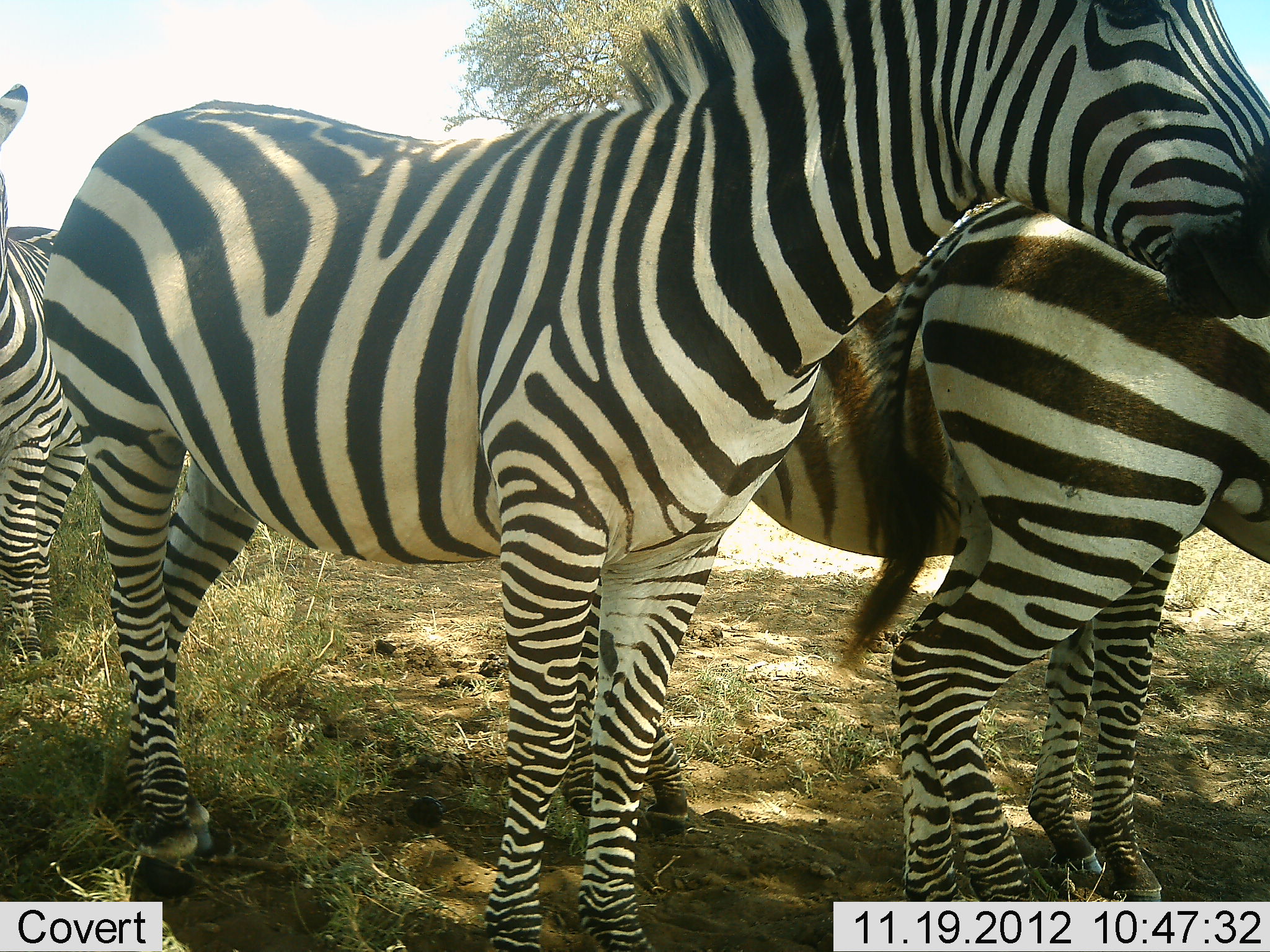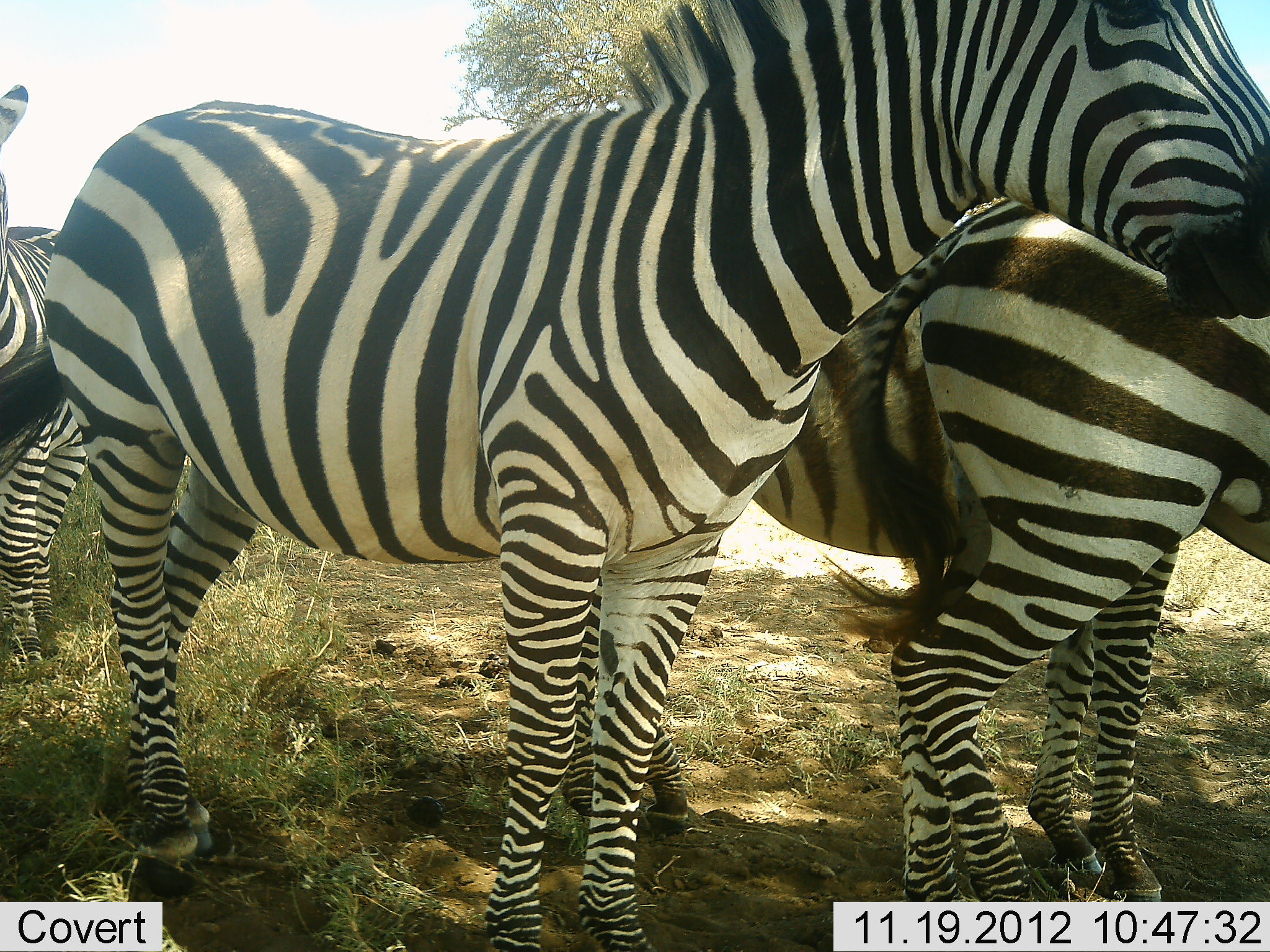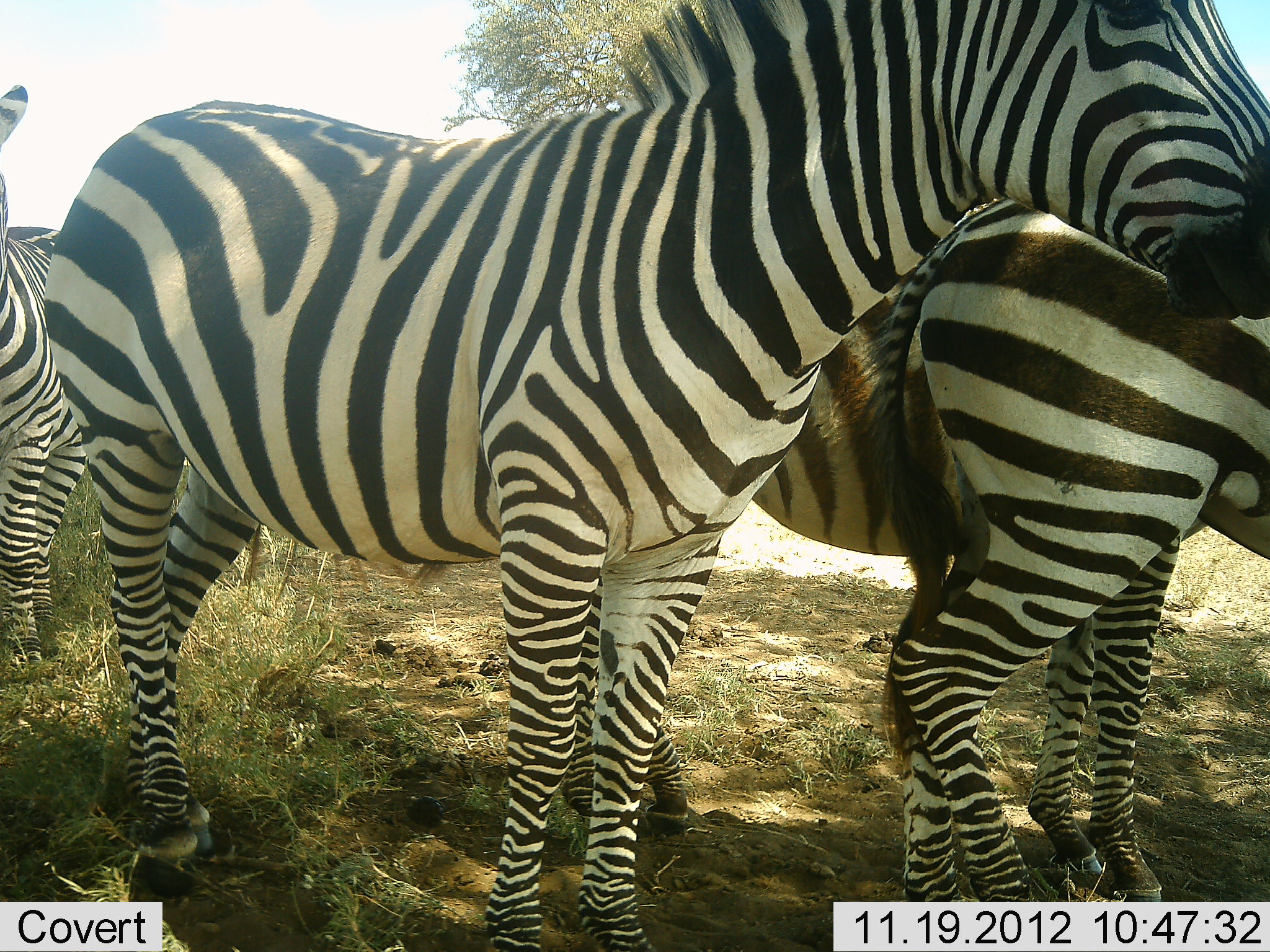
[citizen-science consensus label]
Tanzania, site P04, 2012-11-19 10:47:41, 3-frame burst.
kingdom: Animalia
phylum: Chordata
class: Mammalia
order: Perissodactyla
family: Equidae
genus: Equus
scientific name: Equus quagga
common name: plains zebra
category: zebra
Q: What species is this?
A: Zebra (plains zebra) (Equus quagga).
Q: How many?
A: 4.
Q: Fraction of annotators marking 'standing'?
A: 100%.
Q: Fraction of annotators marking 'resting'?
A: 0%.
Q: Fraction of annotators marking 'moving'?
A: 0%.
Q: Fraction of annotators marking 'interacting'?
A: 0%.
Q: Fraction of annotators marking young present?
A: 0%.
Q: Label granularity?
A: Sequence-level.